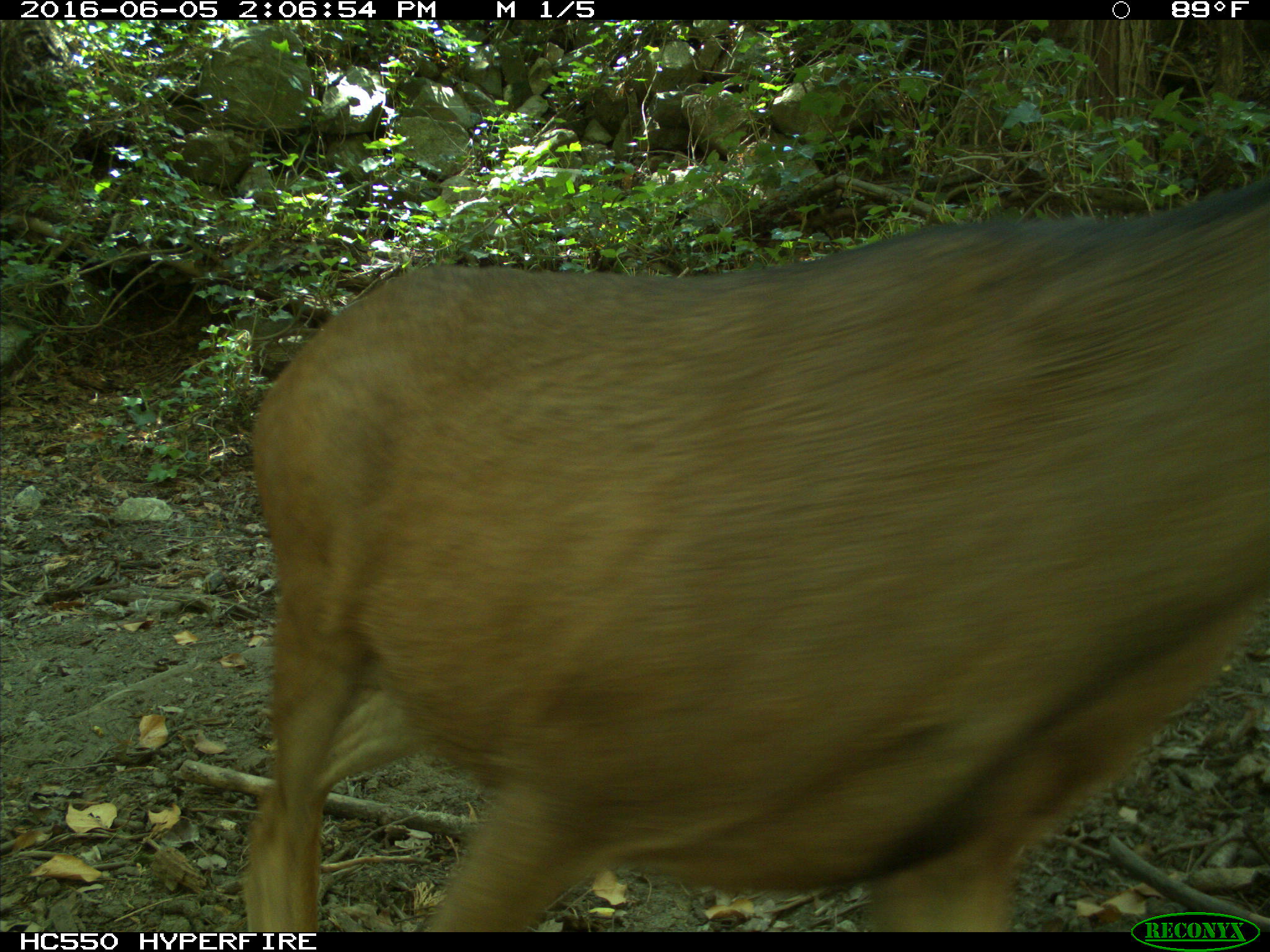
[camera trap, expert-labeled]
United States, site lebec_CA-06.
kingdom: Animalia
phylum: Chordata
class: Mammalia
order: Artiodactyla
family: Cervidae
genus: Odocoileus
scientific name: Odocoileus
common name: deer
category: unidentified deer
Unidentified deer (deer) (Odocoileus).